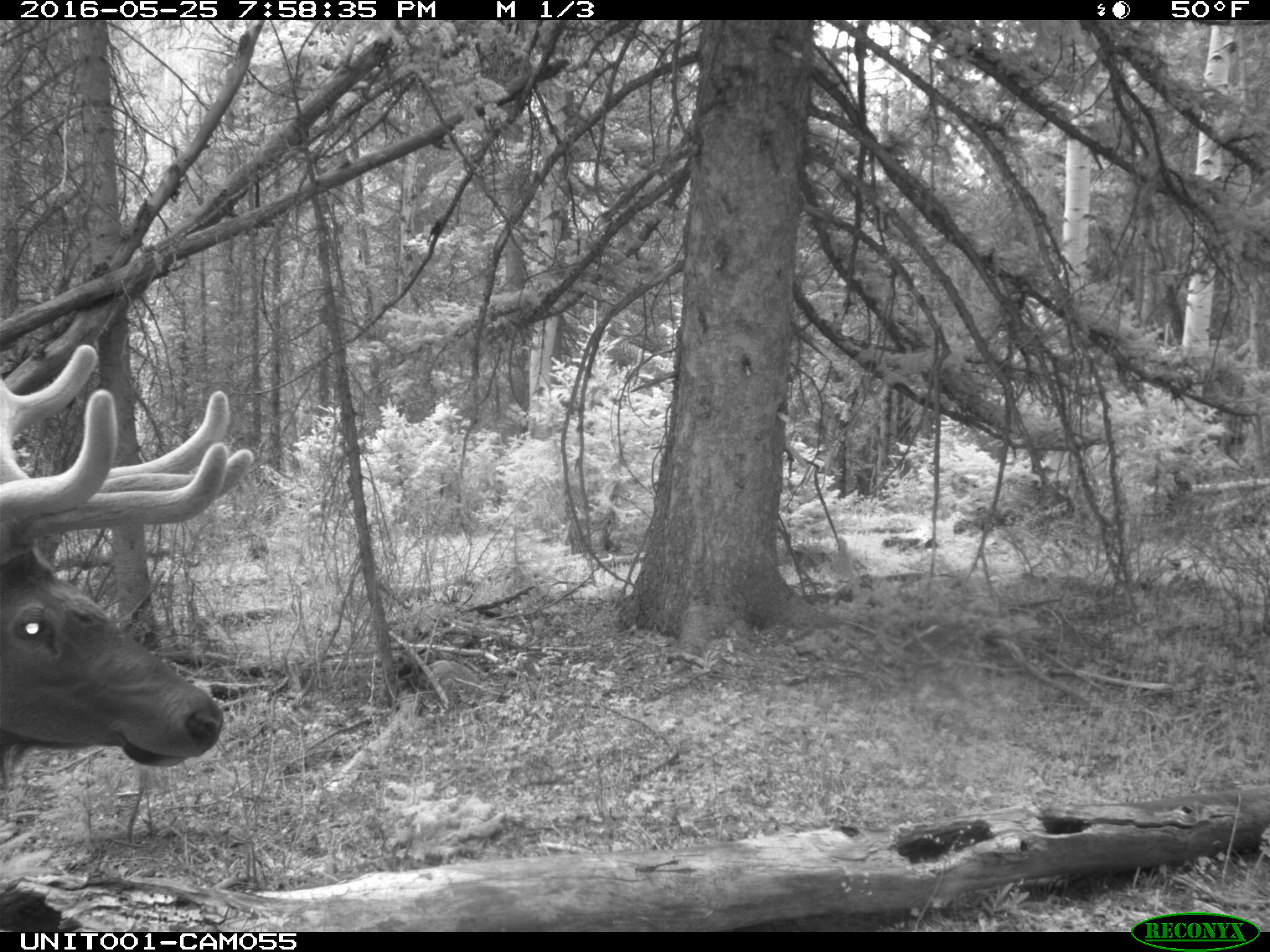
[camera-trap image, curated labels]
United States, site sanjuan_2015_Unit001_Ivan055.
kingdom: Animalia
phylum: Chordata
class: Mammalia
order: Artiodactyla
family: Cervidae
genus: Cervus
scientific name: Cervus elaphus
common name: red deer